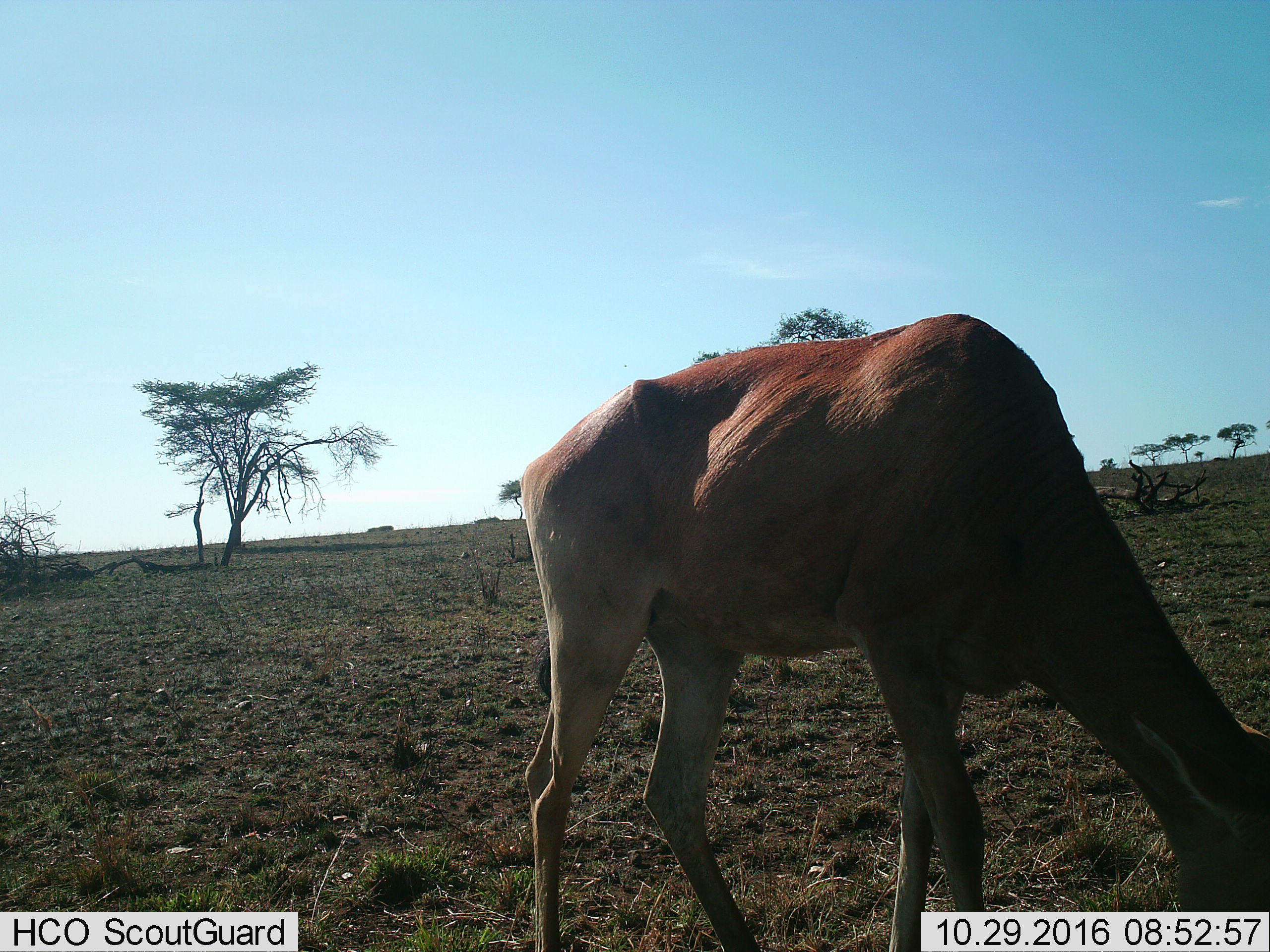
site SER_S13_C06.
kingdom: Animalia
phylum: Chordata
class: Mammalia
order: Artiodactyla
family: Bovidae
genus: Alcelaphus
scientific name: Alcelaphus buselaphus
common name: hartebeest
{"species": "hartebeest (Alcelaphus buselaphus)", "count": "1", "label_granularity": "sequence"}